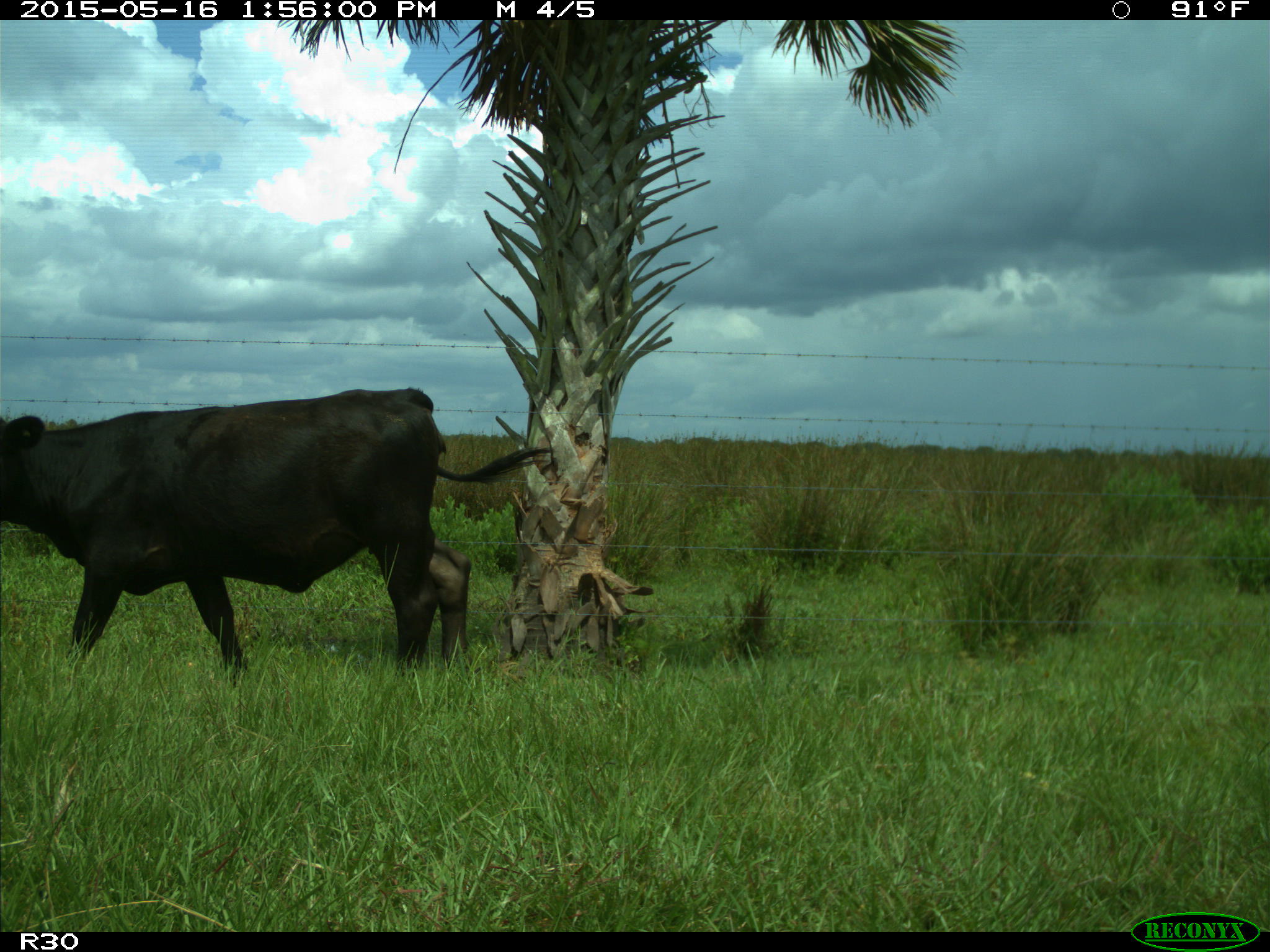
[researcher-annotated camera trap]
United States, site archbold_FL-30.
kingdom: Animalia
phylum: Chordata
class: Mammalia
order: Artiodactyla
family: Bovidae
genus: Bos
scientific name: Bos taurus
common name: domestic cow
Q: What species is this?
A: Bos taurus (domestic cow).